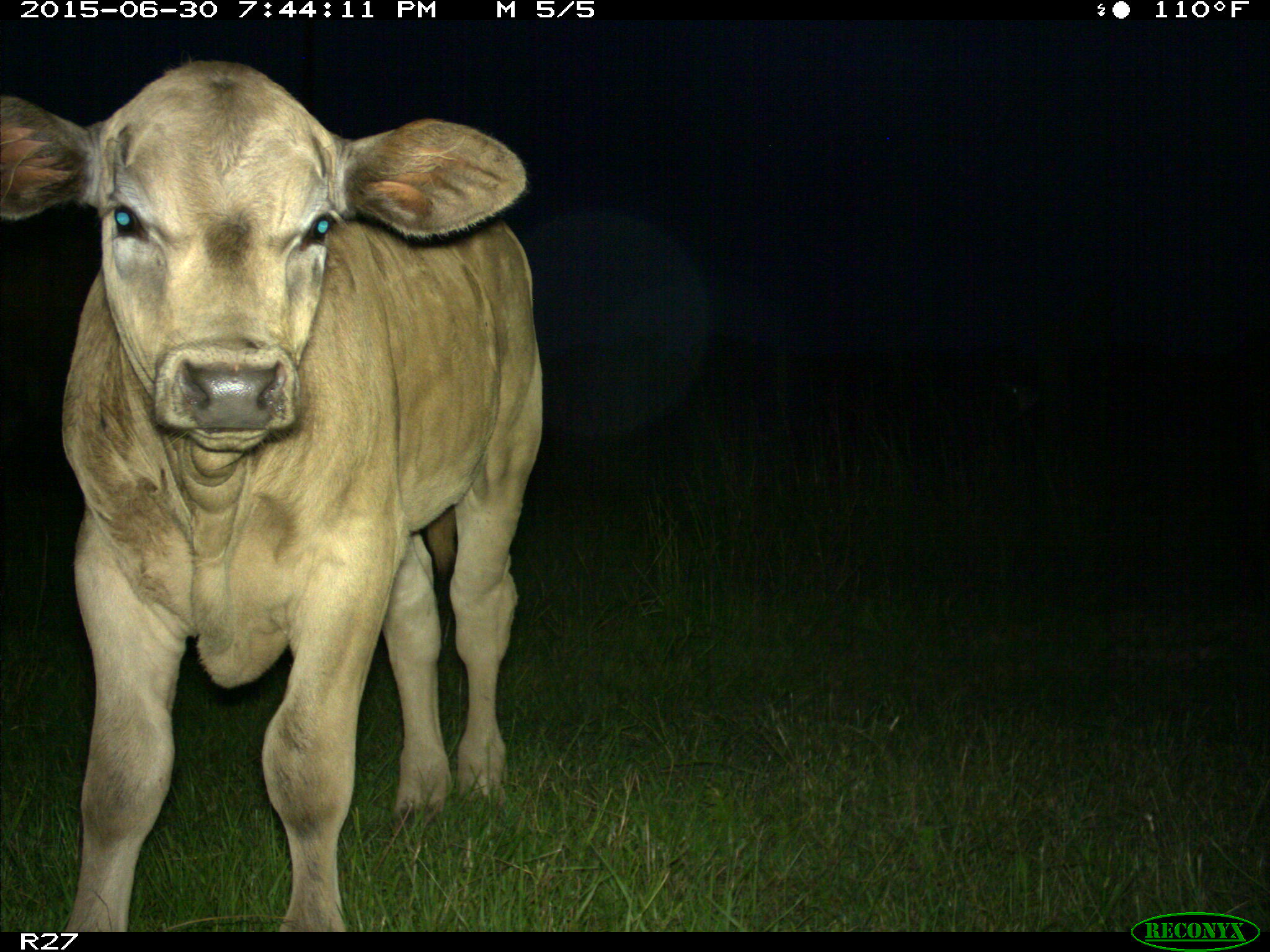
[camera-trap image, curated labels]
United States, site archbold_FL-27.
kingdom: Animalia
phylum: Chordata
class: Mammalia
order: Artiodactyla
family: Bovidae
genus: Bos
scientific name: Bos taurus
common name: domestic cow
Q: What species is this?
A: Bos taurus (domestic cow).